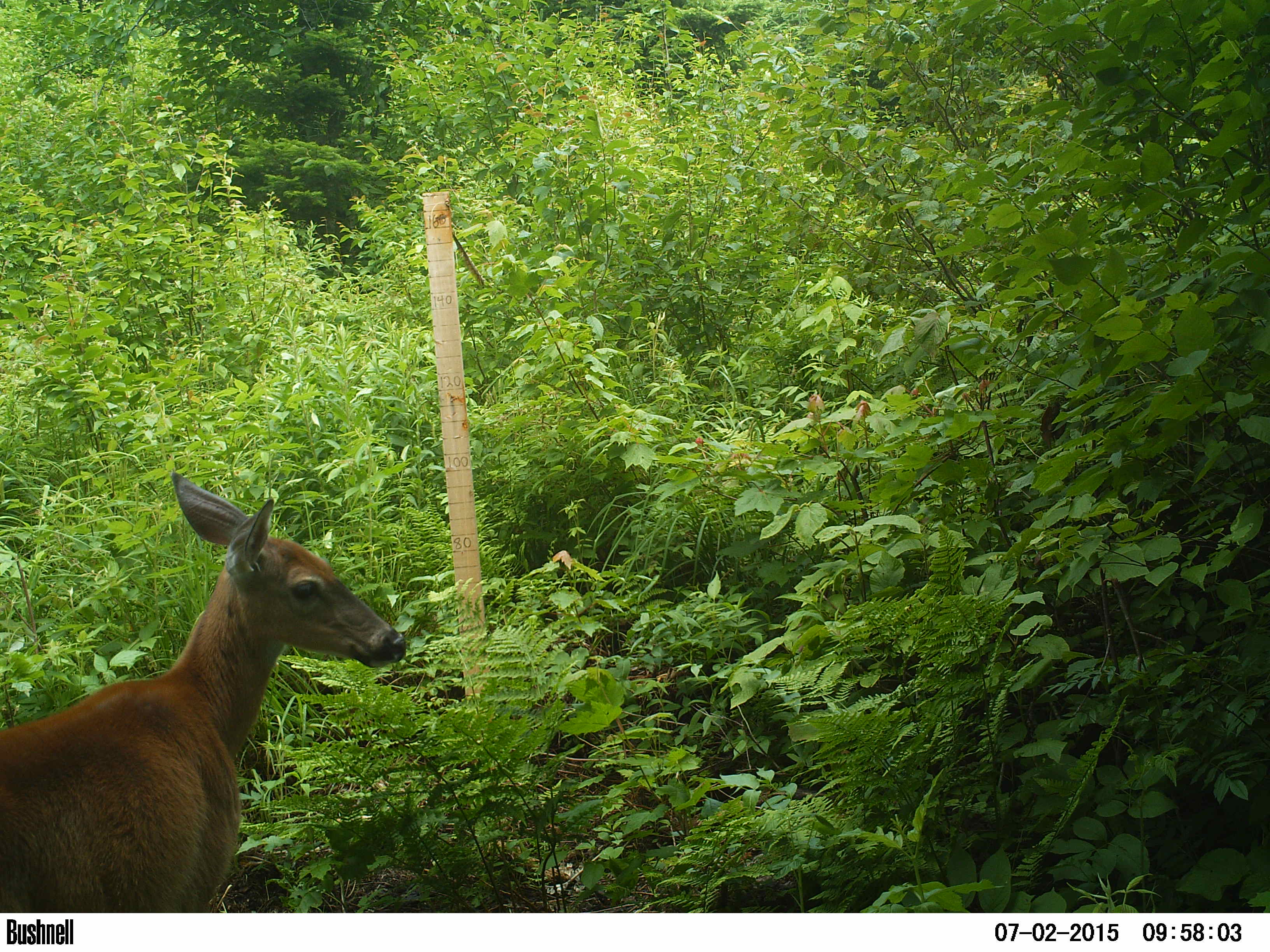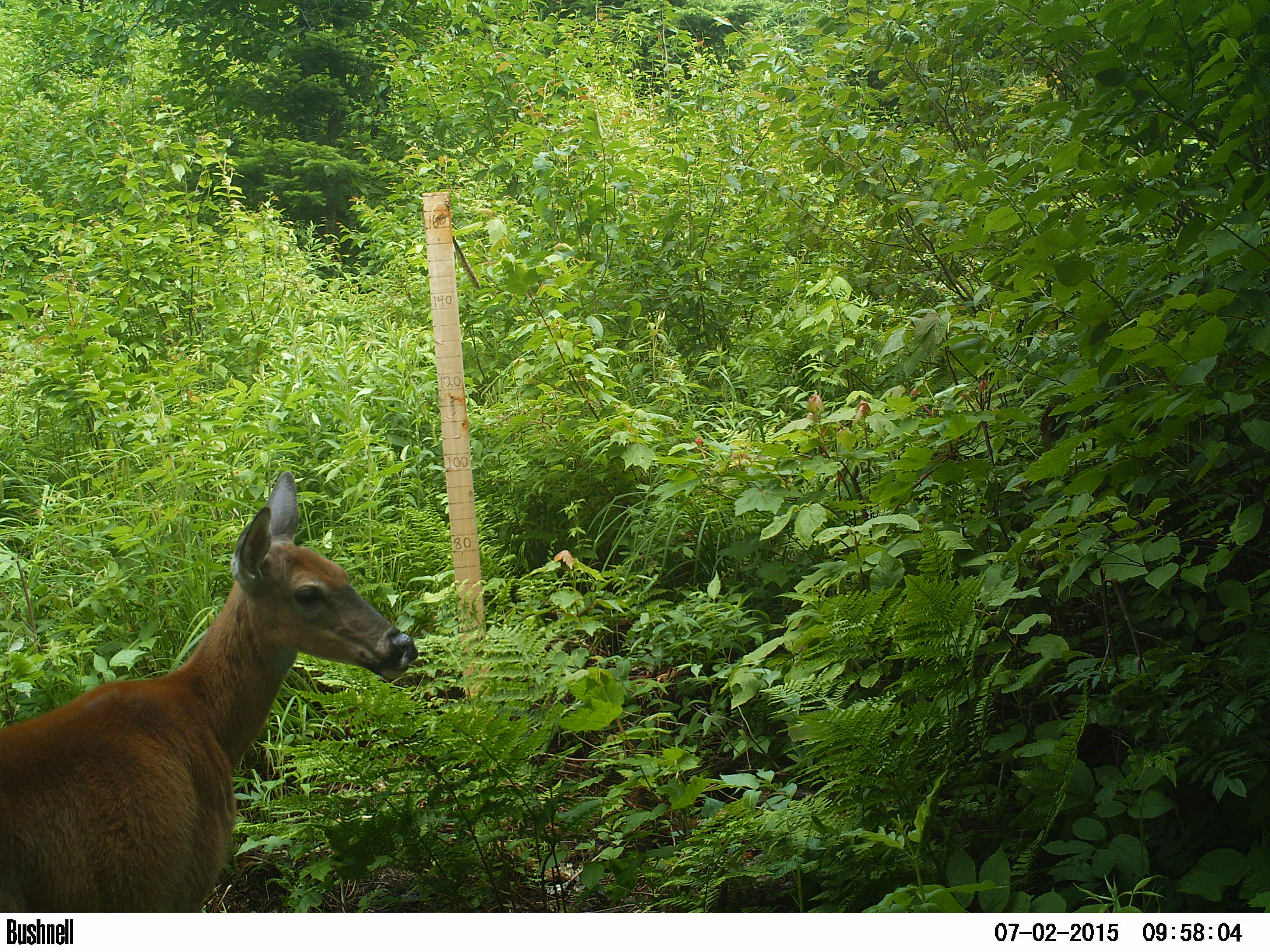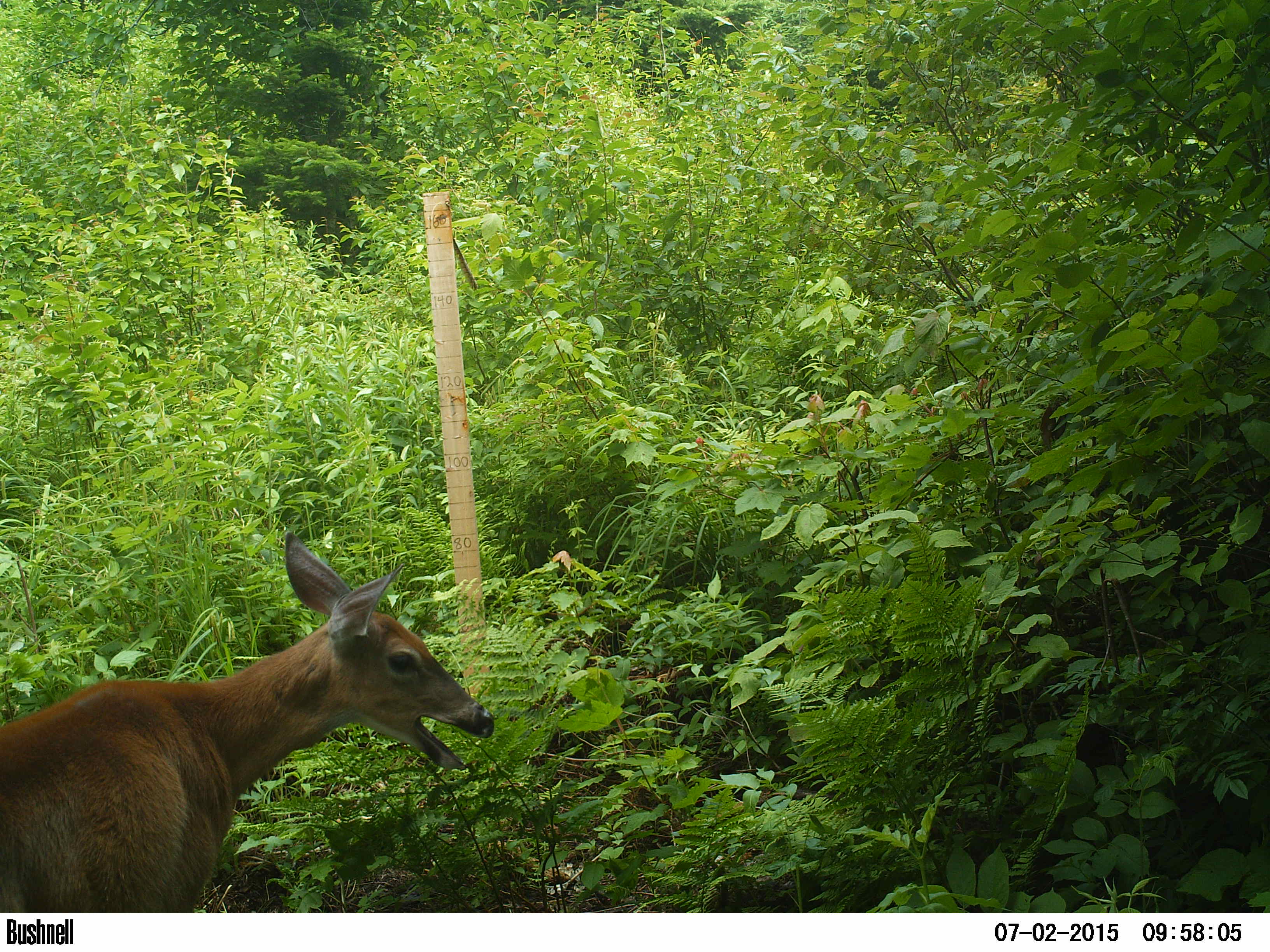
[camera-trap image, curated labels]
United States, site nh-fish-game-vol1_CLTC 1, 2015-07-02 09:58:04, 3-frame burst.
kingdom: Animalia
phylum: Chordata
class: Mammalia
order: Artiodactyla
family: Cervidae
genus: Odocoileus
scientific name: Odocoileus virginianus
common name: white-tailed deer